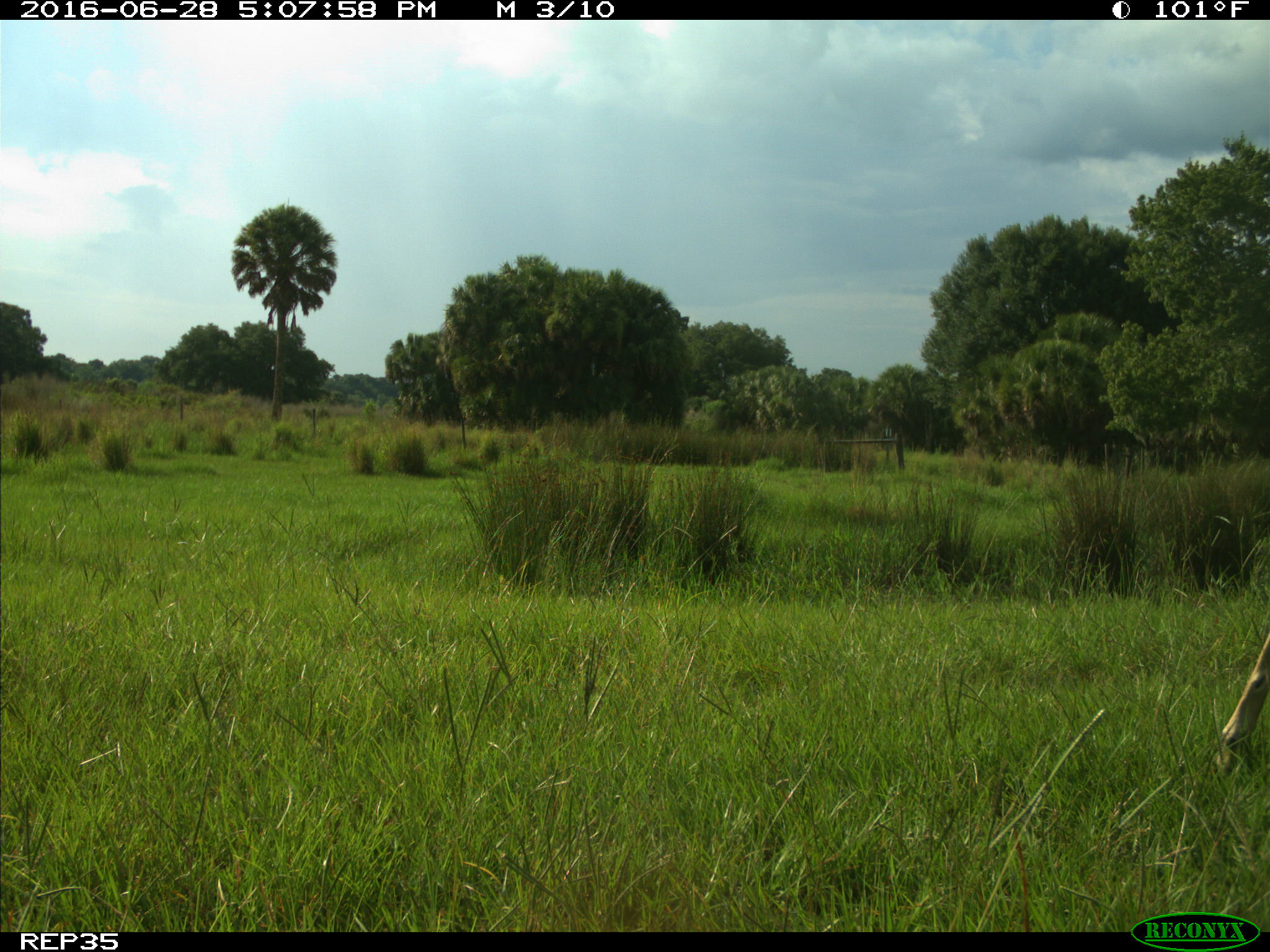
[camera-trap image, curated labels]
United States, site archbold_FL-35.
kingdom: Animalia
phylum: Chordata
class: Mammalia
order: Artiodactyla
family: Cervidae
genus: Odocoileus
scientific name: Odocoileus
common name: deer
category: unidentified deer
Unidentified deer (deer) (Odocoileus).